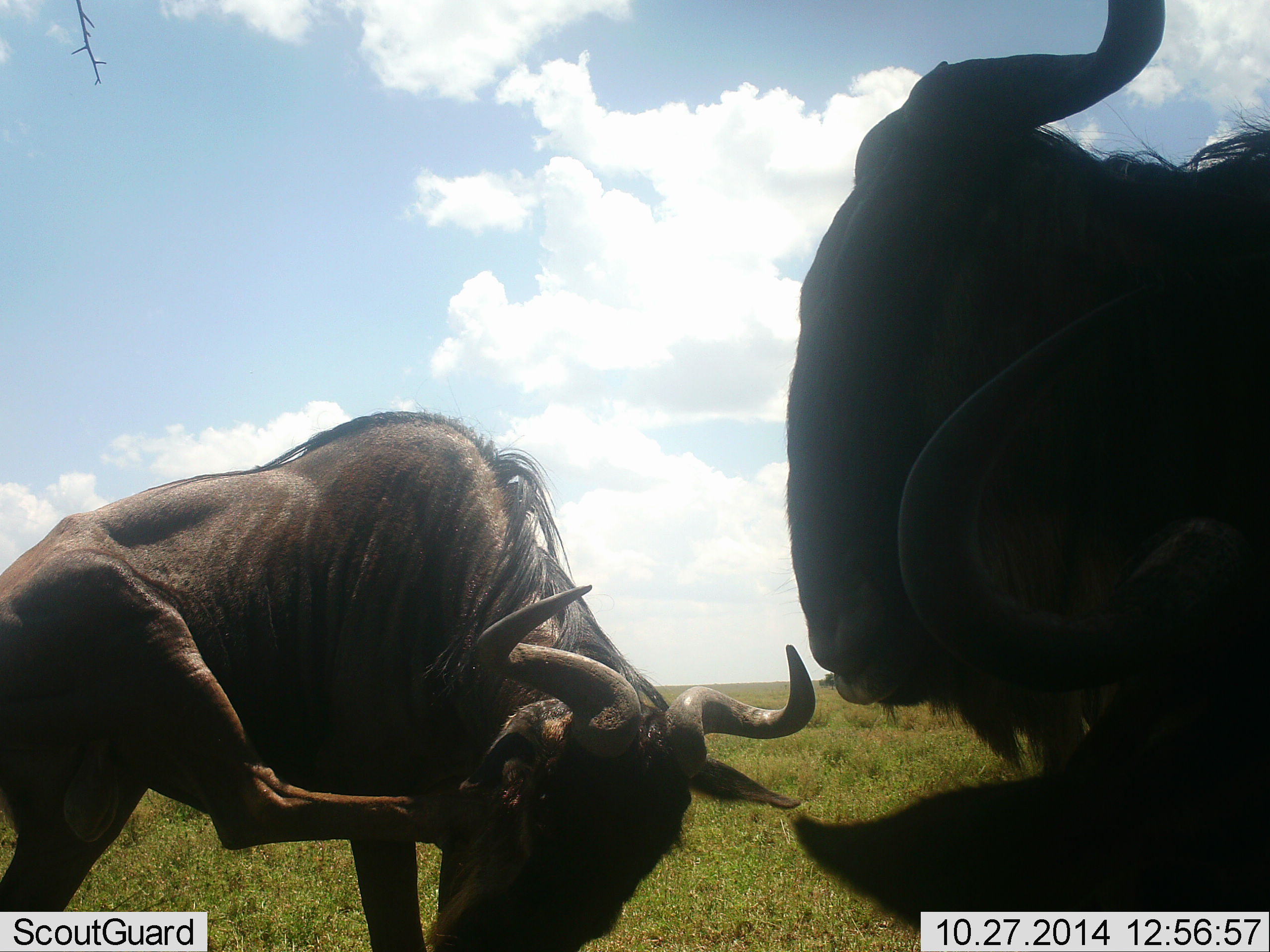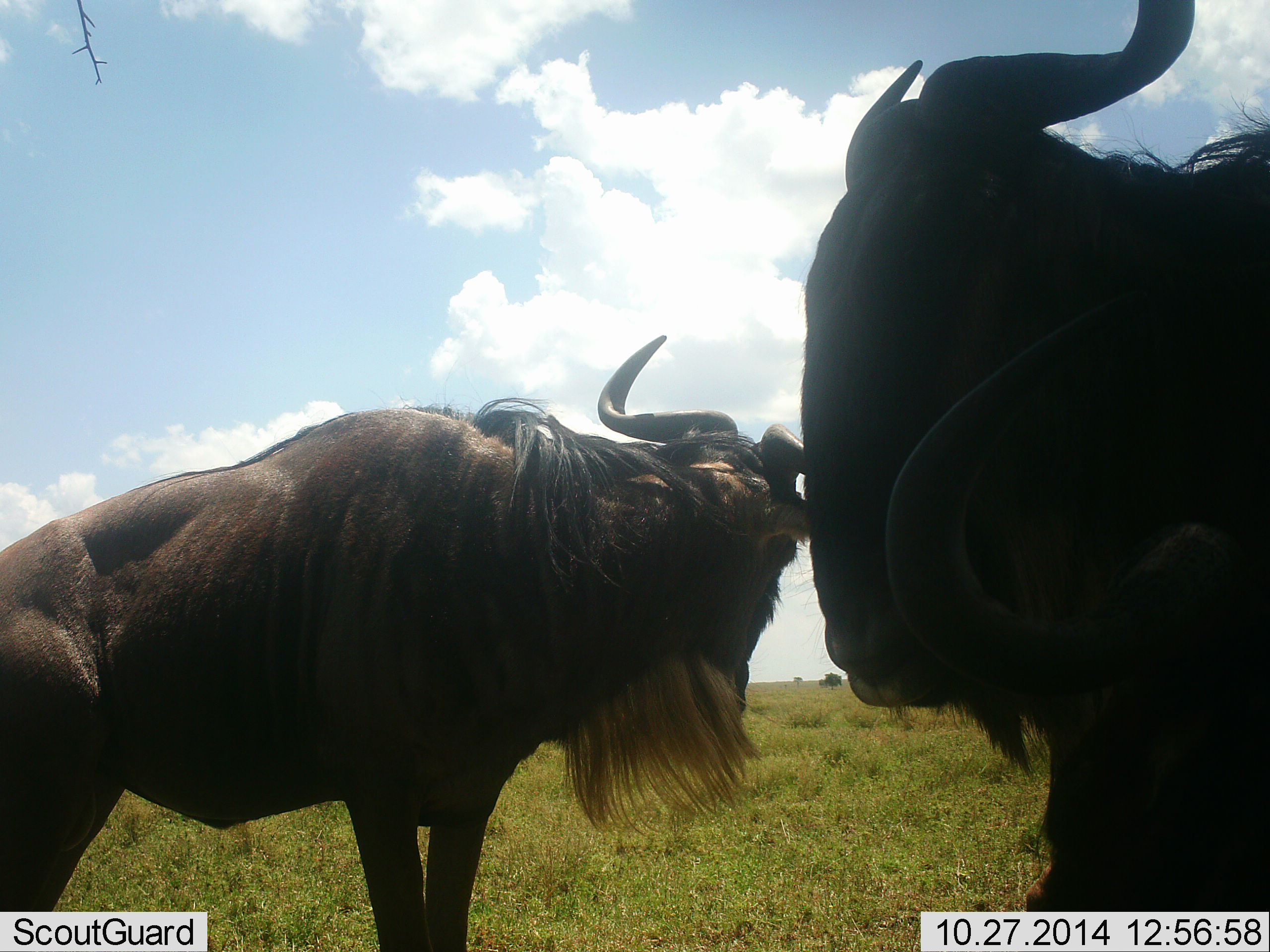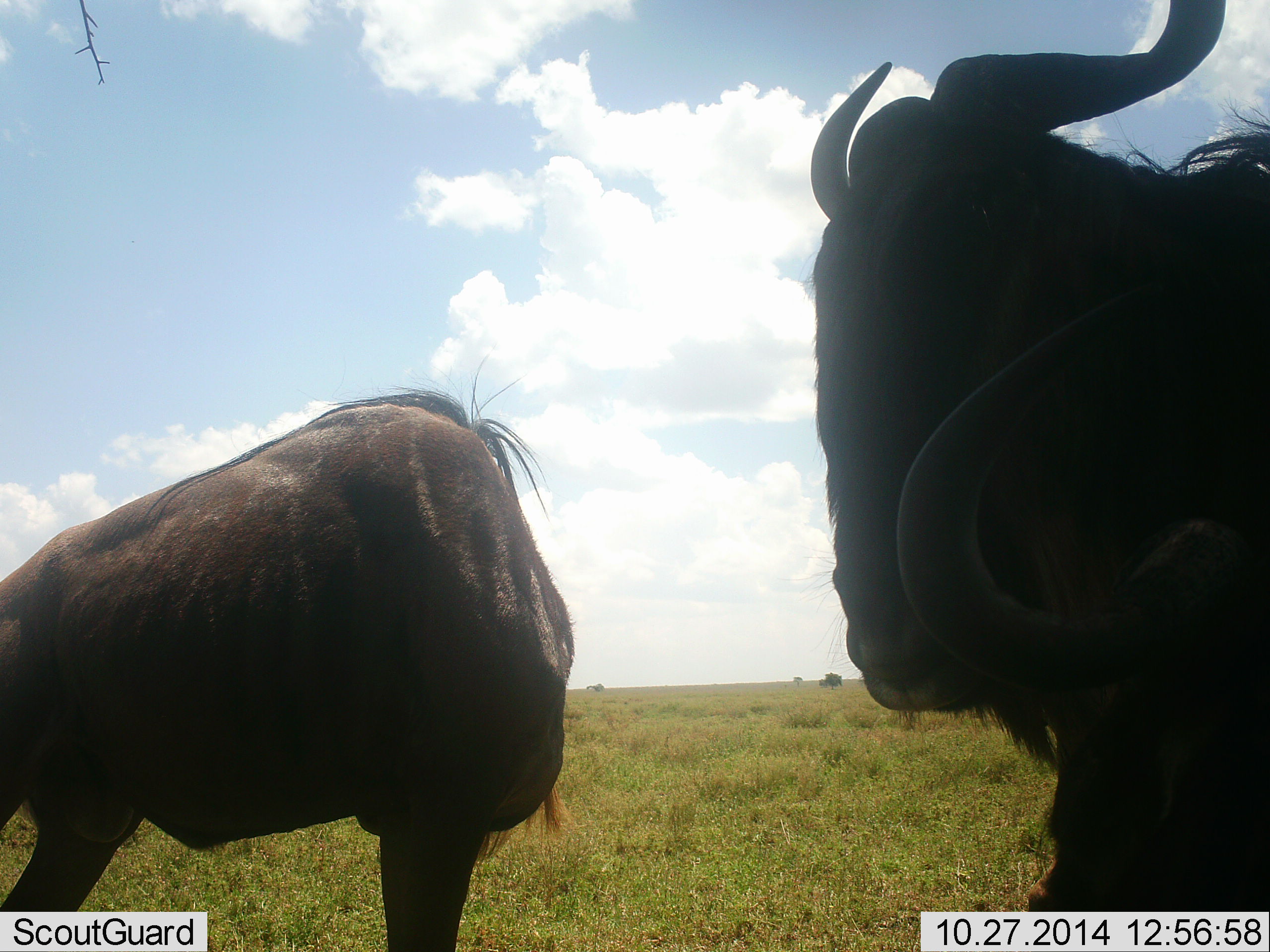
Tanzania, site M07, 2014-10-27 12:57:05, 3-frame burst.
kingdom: Animalia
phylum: Chordata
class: Mammalia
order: Artiodactyla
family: Bovidae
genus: Connochaetes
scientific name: Connochaetes taurinus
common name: blue wildebeest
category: wildebeest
Wildebeest (blue wildebeest) (Connochaetes taurinus), count 3. Behavior (volunteer vote fractions): standing 100%, resting 10%, moving 10%, interacting 0%. Young present (vote fraction): 0%. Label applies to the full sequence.